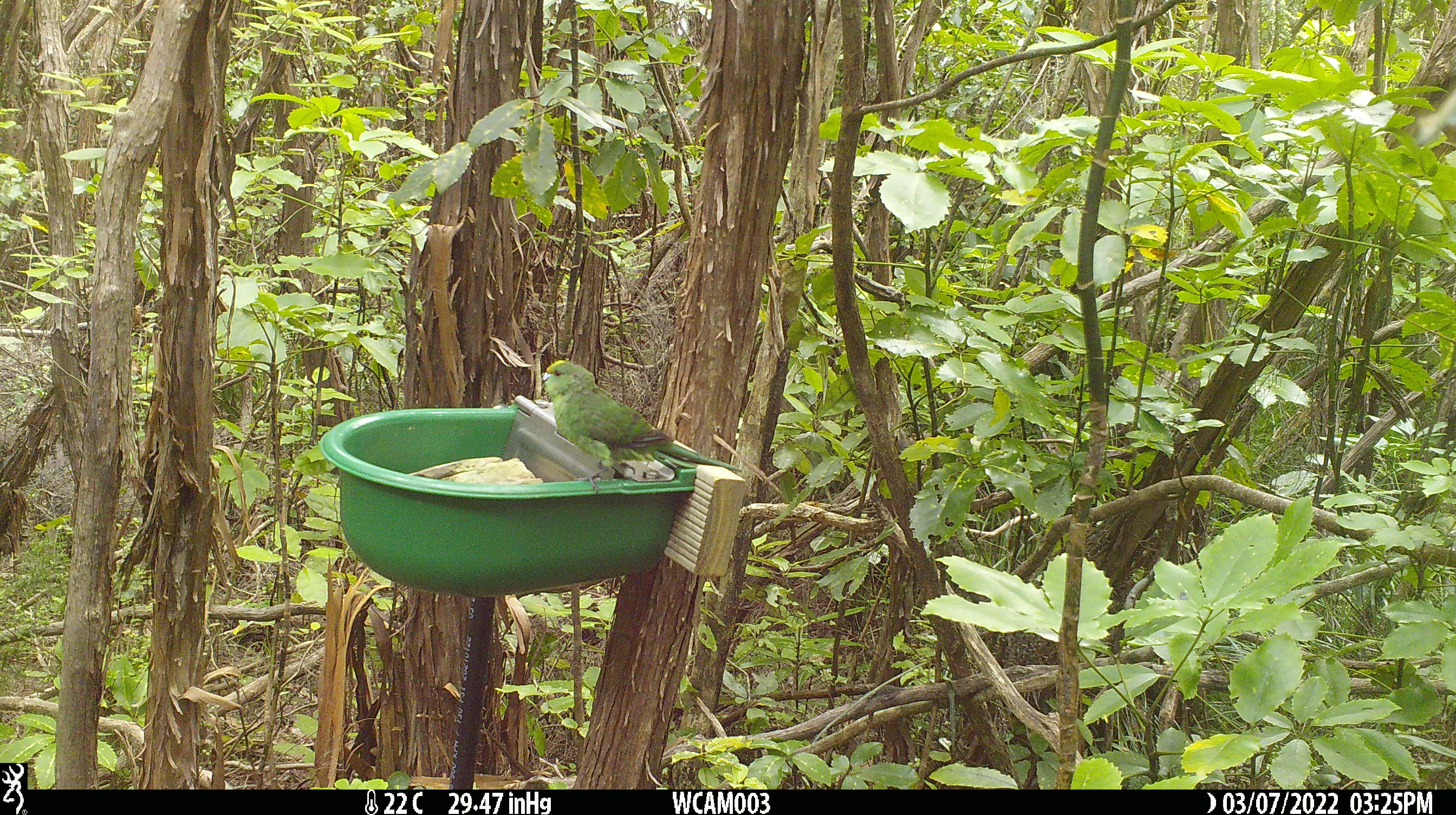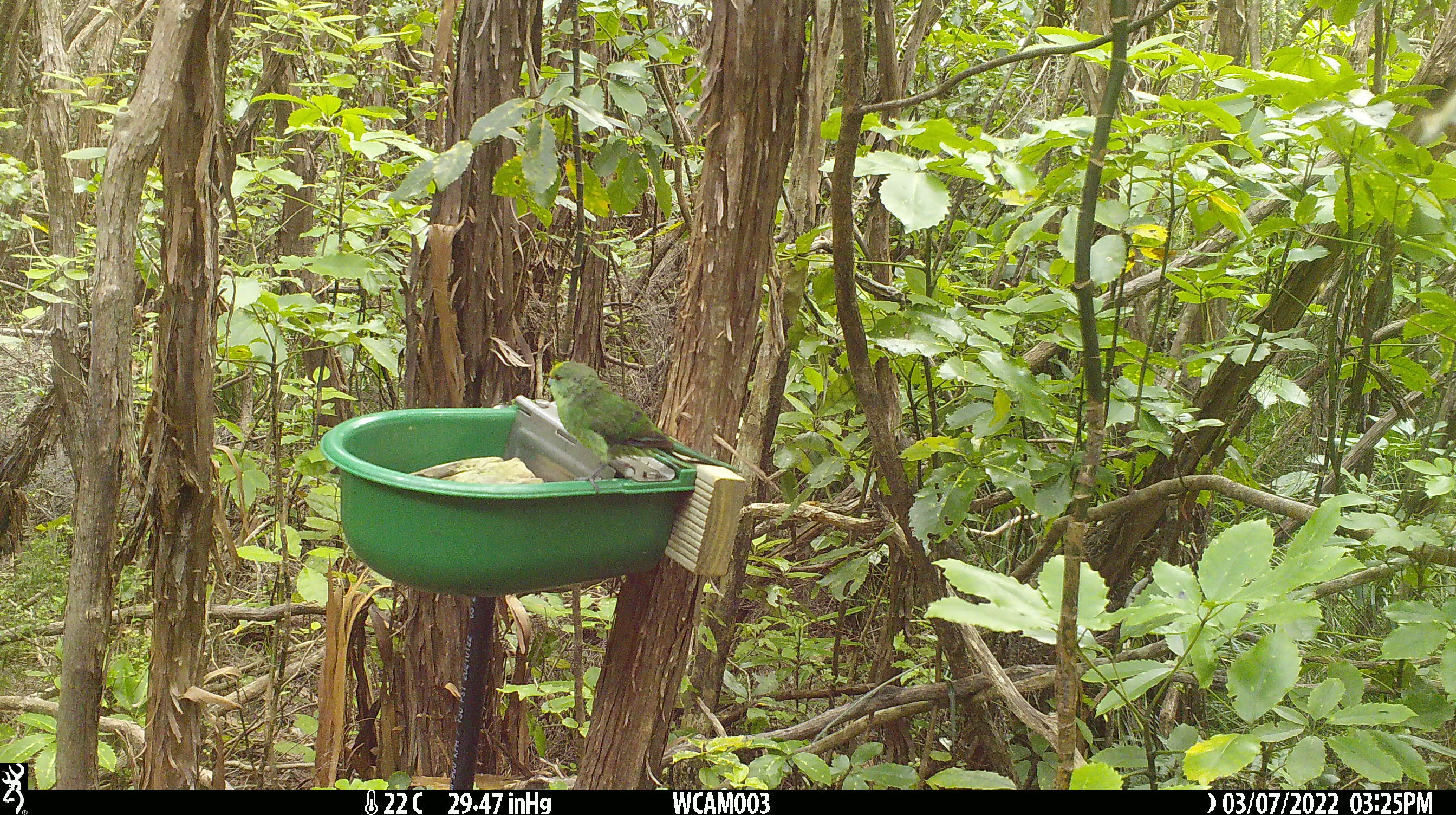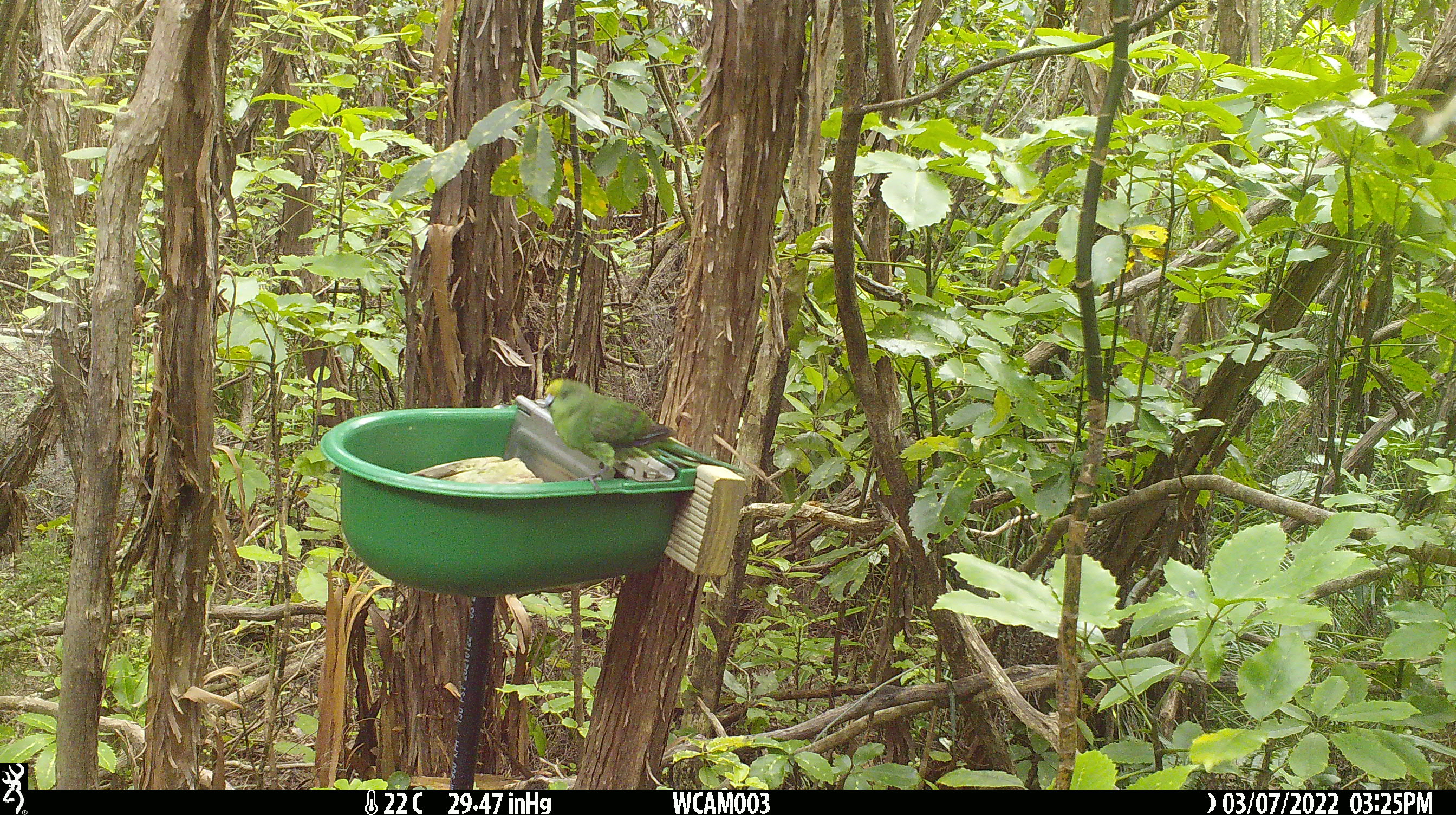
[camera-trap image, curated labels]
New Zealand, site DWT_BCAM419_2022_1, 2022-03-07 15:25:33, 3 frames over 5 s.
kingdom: Animalia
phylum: Chordata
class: Aves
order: Psittaciformes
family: Psittaculidae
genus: Cyanoramphus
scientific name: Cyanoramphus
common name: parakeet